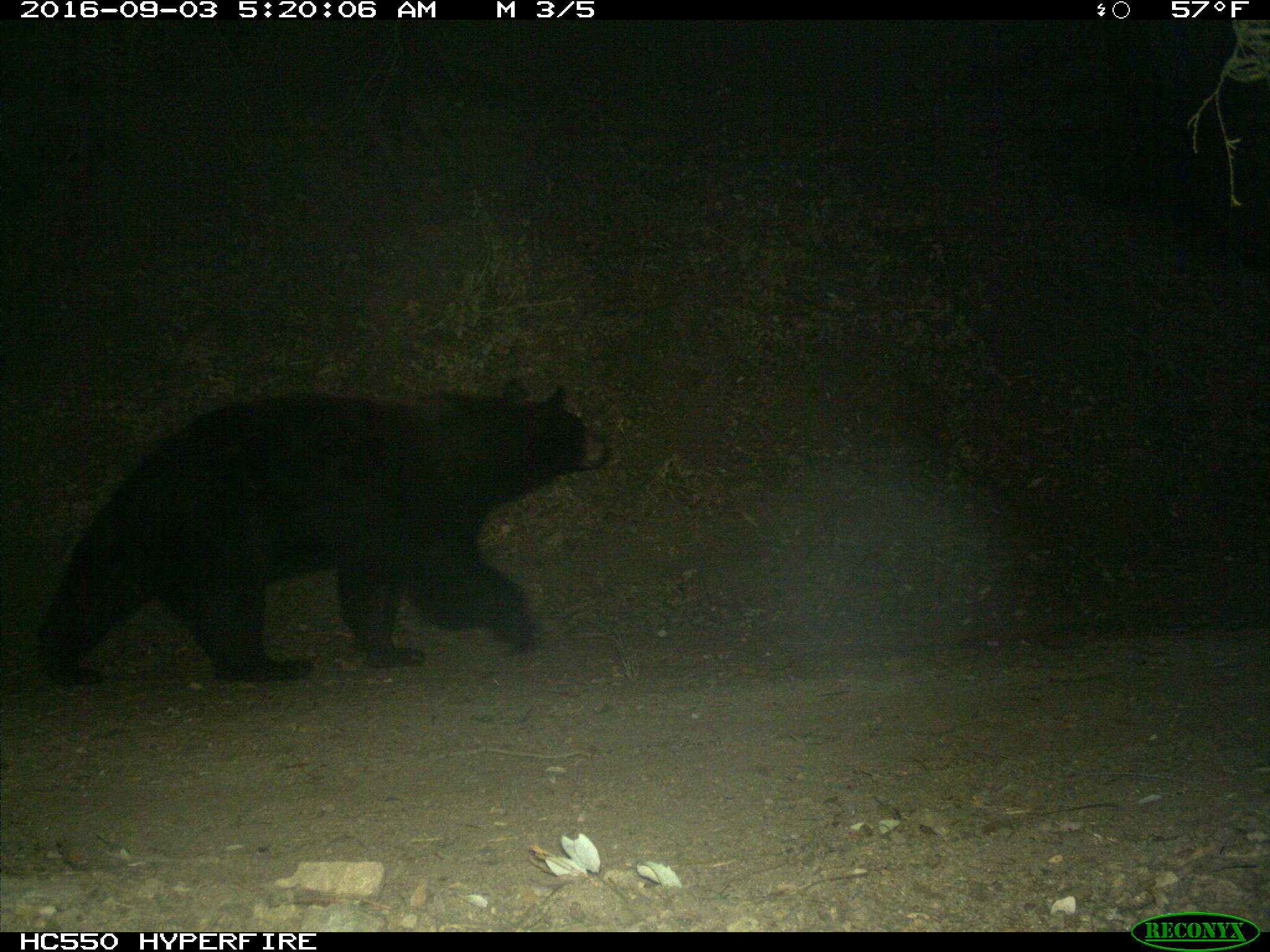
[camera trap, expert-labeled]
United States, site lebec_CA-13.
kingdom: Animalia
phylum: Chordata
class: Mammalia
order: Carnivora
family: Ursidae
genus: Ursus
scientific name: Ursus americanus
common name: american black bear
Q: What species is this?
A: Ursus americanus (american black bear).